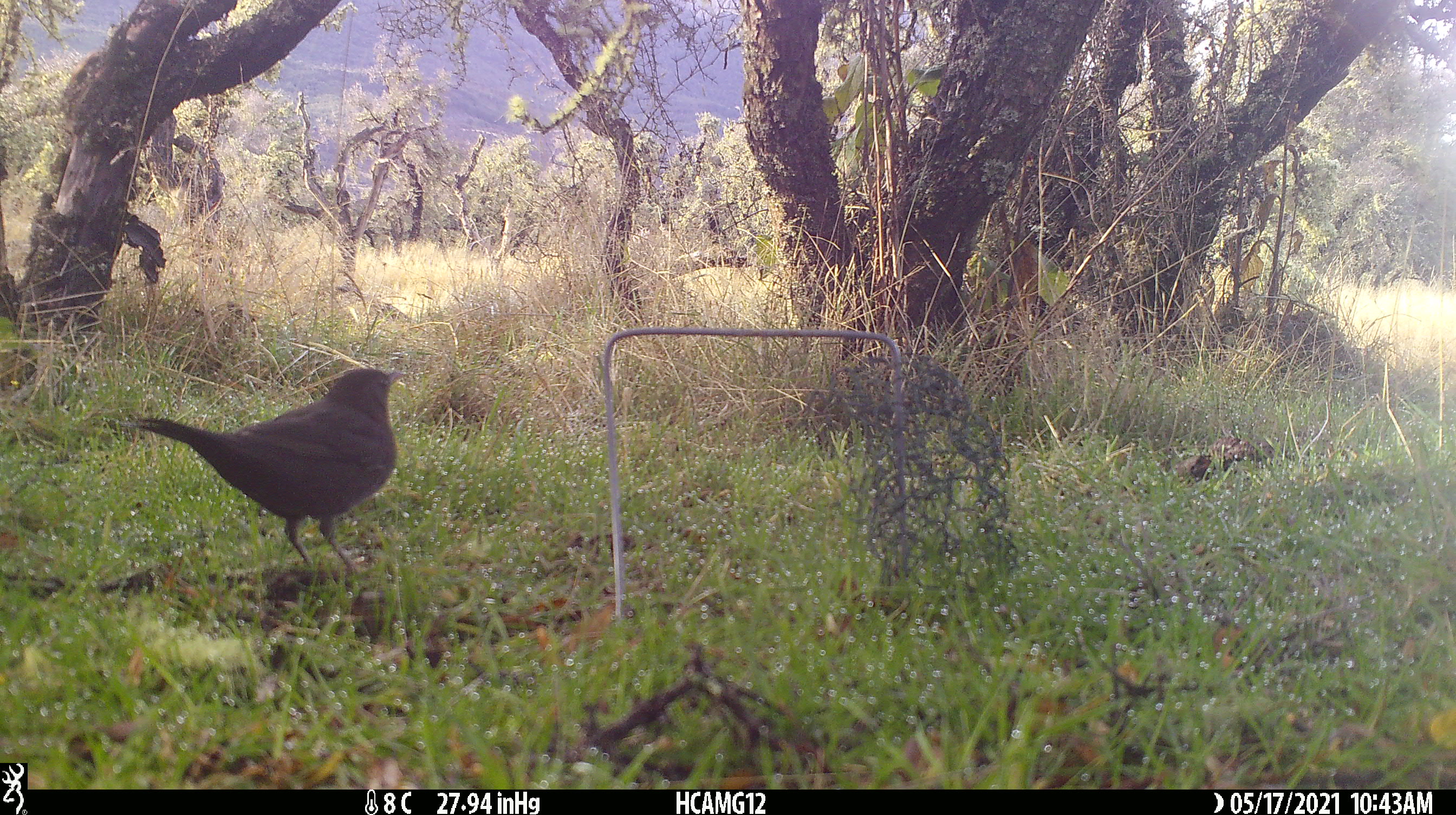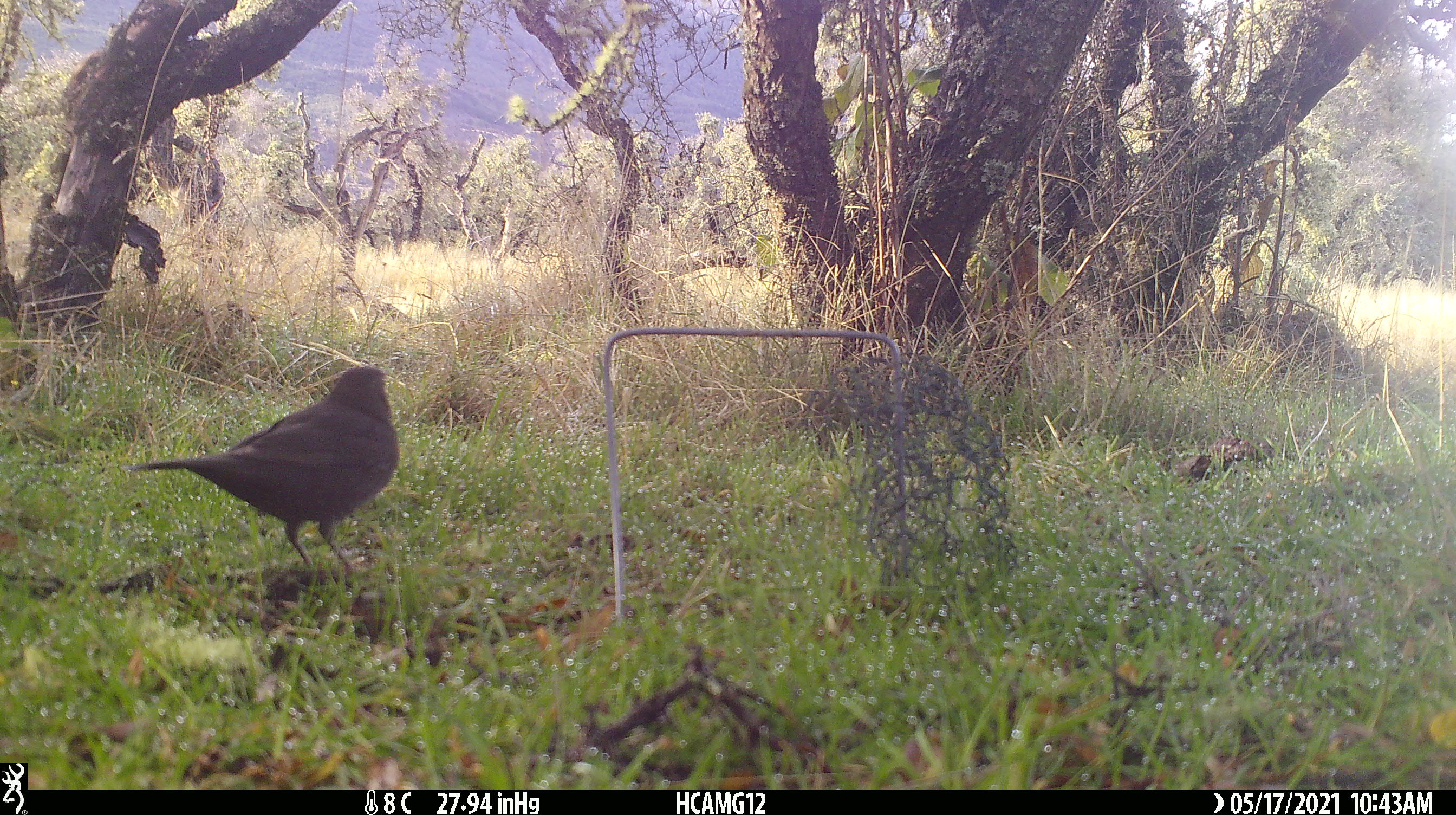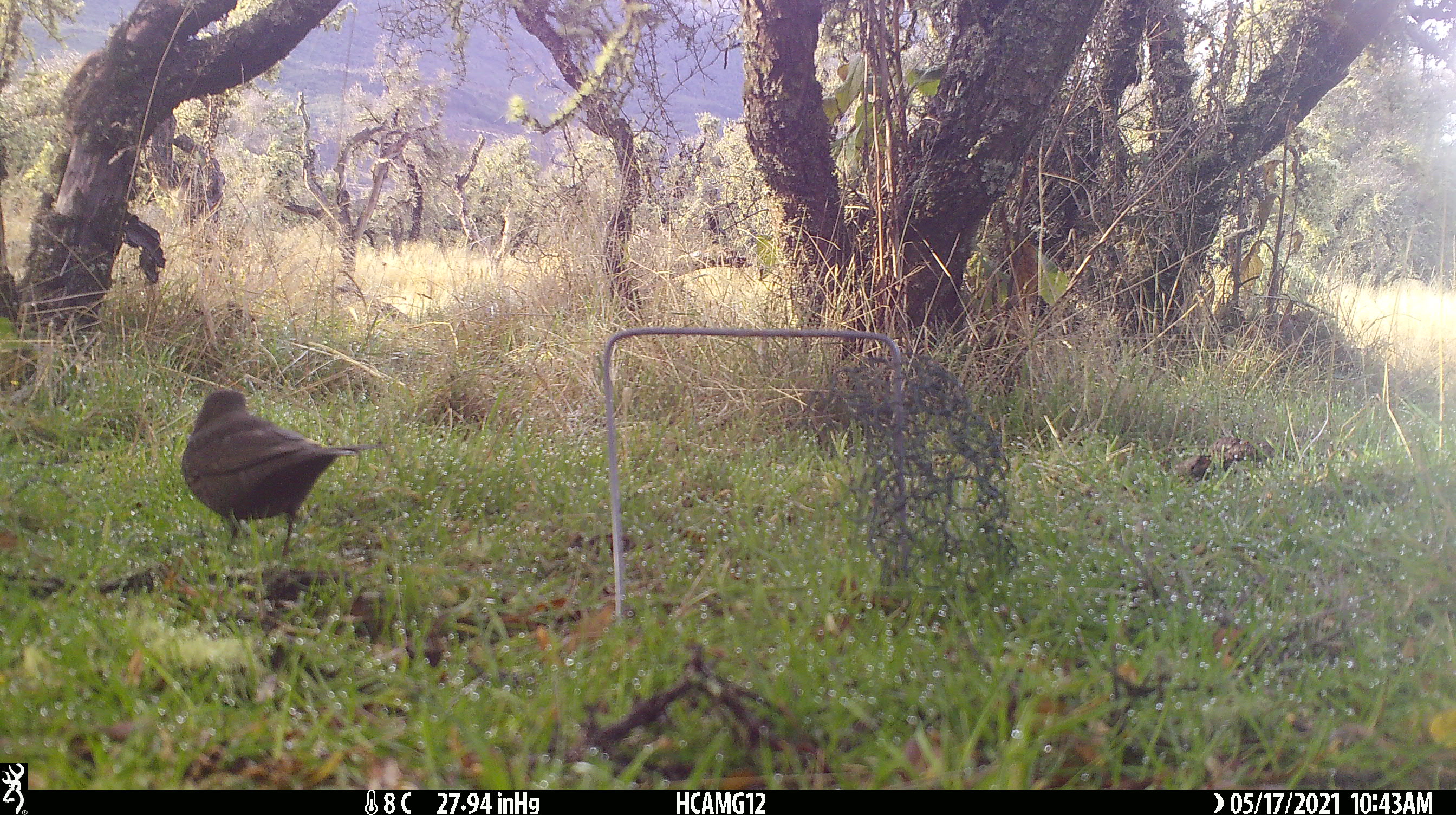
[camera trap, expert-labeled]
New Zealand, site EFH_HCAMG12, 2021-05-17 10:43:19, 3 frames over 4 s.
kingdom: Animalia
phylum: Chordata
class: Aves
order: Passeriformes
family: Turdidae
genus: Turdus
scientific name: Turdus merula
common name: eurasian blackbird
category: blackbird